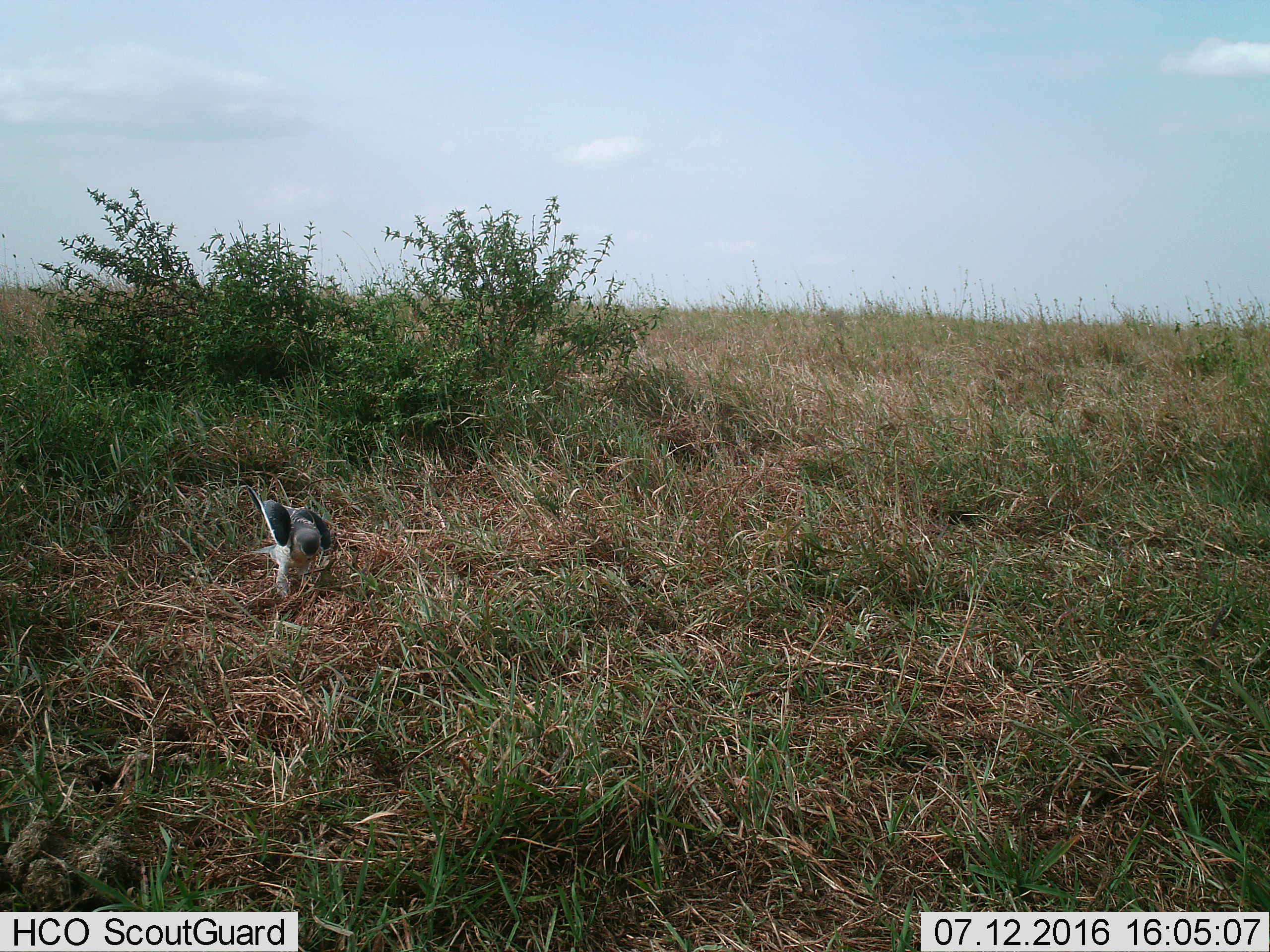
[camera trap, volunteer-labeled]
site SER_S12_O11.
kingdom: Animalia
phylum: Chordata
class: Aves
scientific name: Aves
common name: bird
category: birdother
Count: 1.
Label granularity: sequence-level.